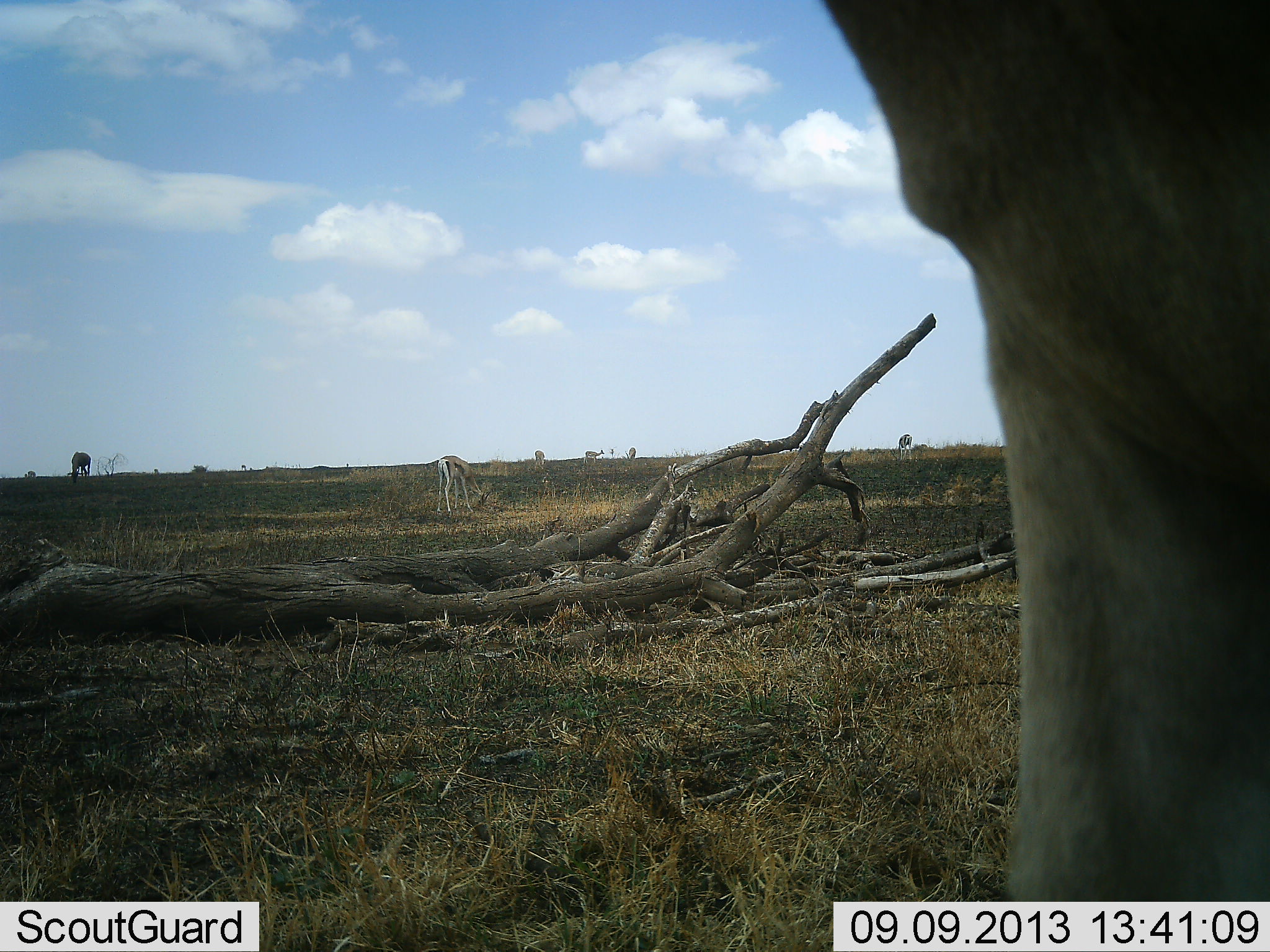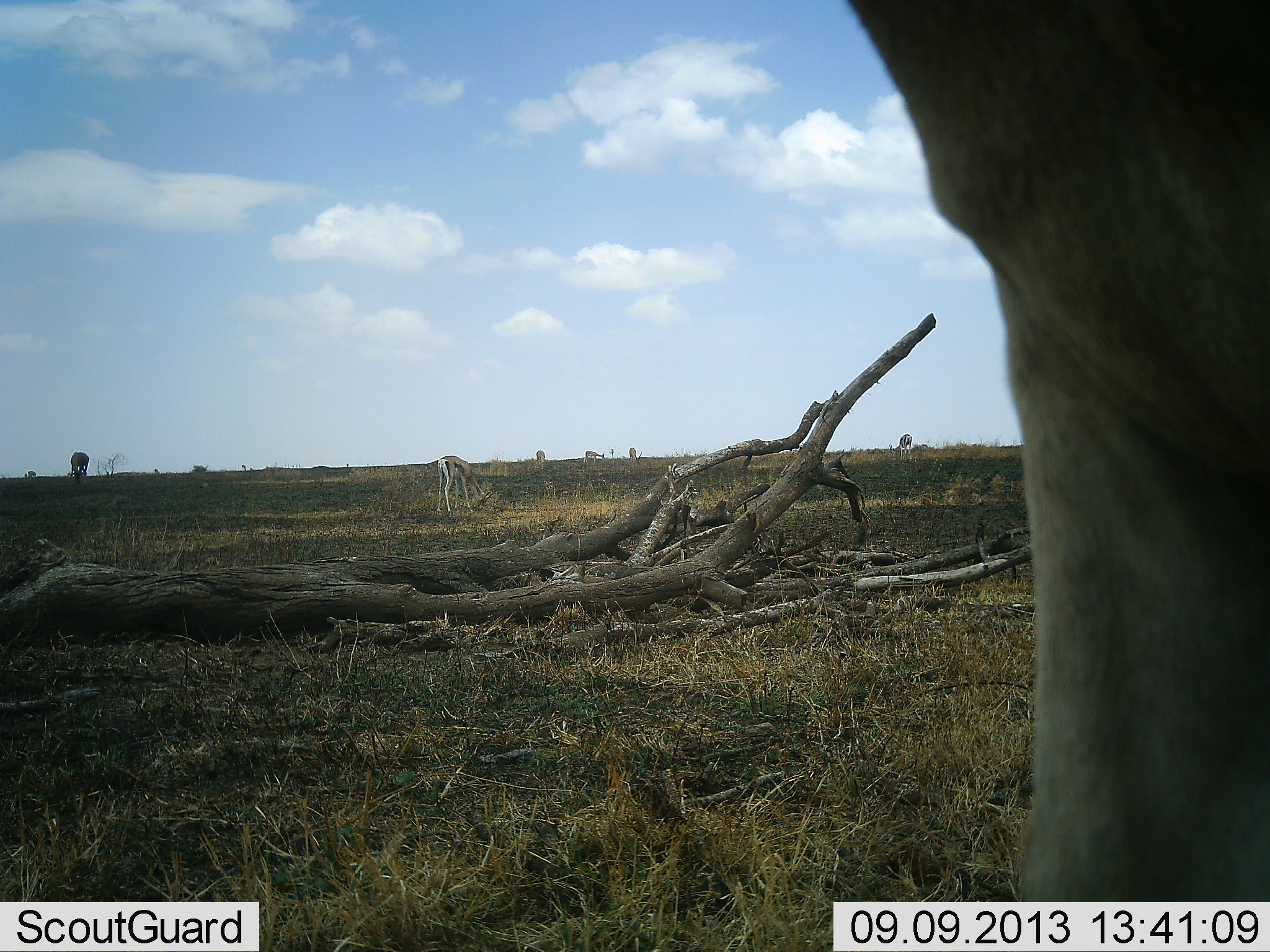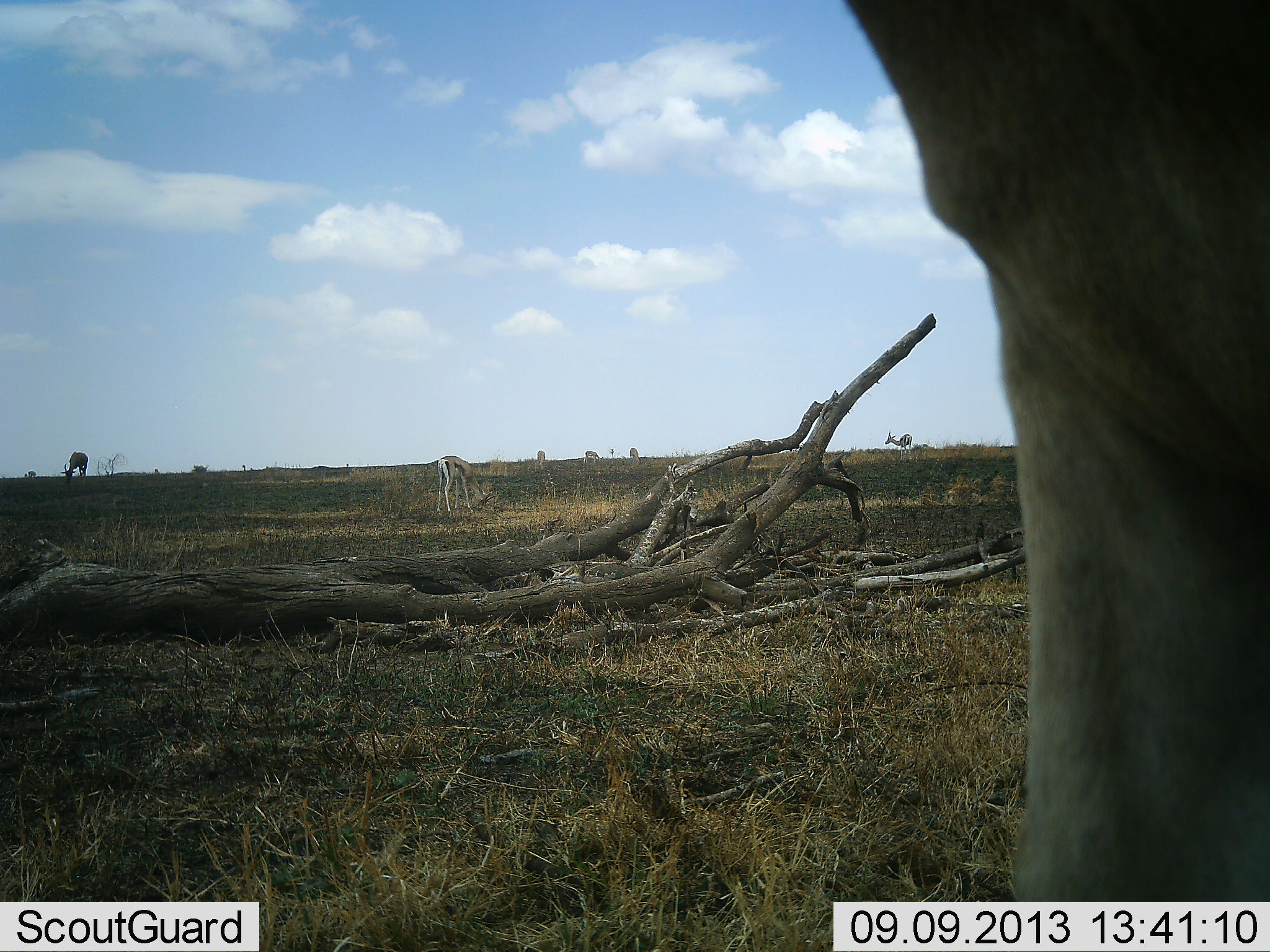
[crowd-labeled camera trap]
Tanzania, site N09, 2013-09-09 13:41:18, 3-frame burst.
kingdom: Animalia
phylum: Chordata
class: Mammalia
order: Artiodactyla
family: Bovidae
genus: Eudorcas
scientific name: Eudorcas thomsonii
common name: thomson's gazelle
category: gazellethomsons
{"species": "gazellethomsons (thomson's gazelle) (Eudorcas thomsonii)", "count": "6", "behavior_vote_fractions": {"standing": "75%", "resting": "0%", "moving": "0%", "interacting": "0%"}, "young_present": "0%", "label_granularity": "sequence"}